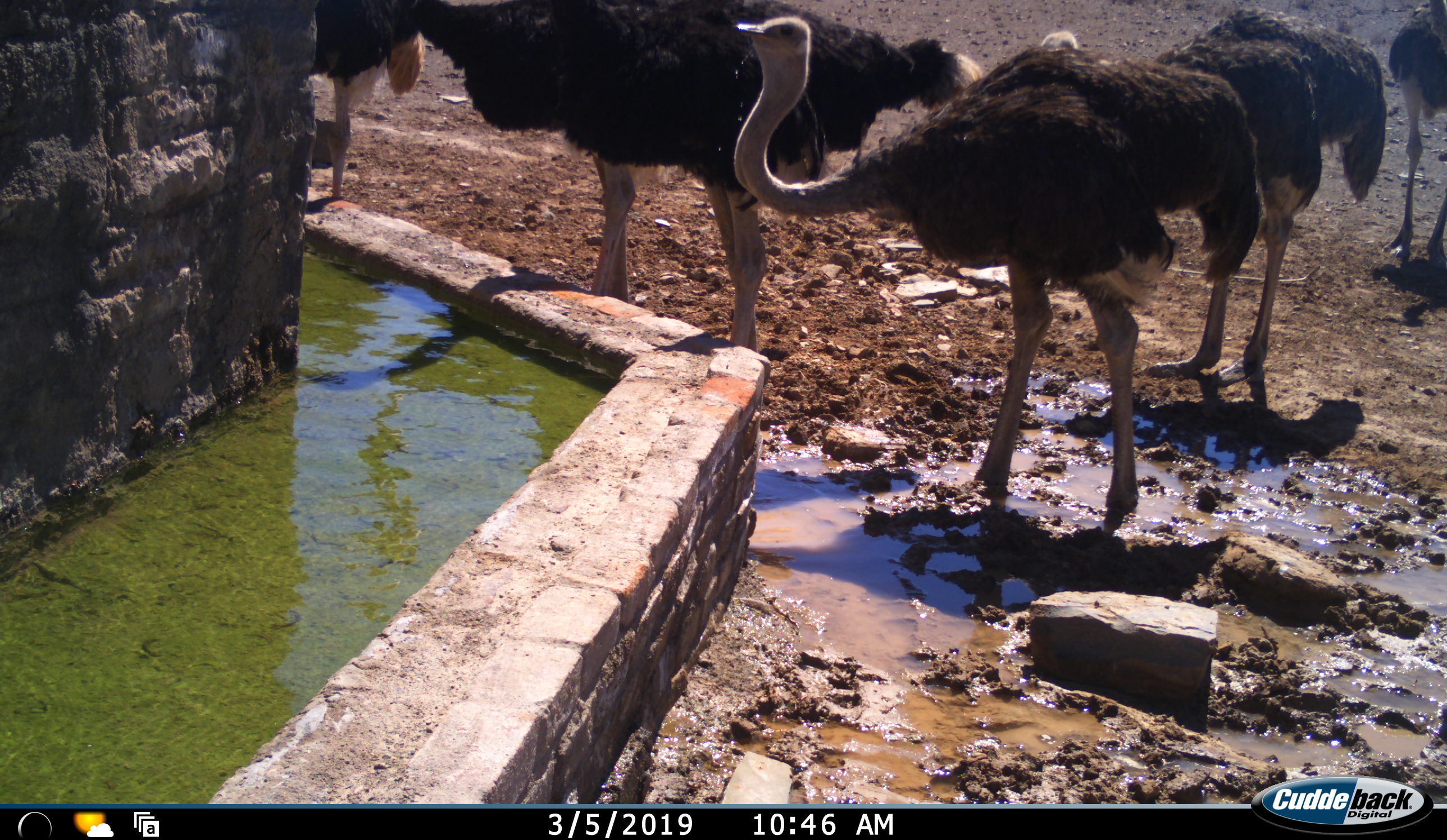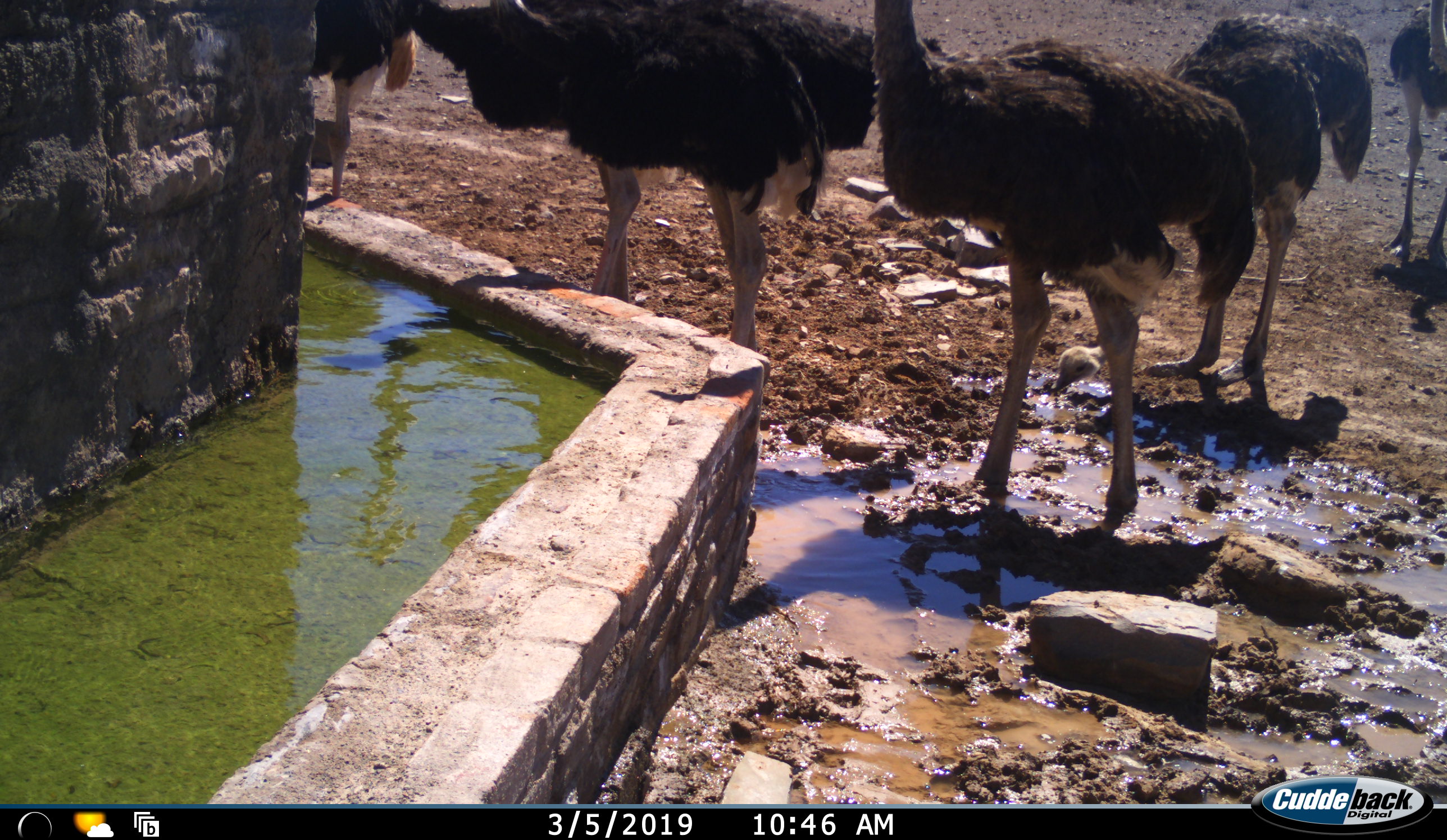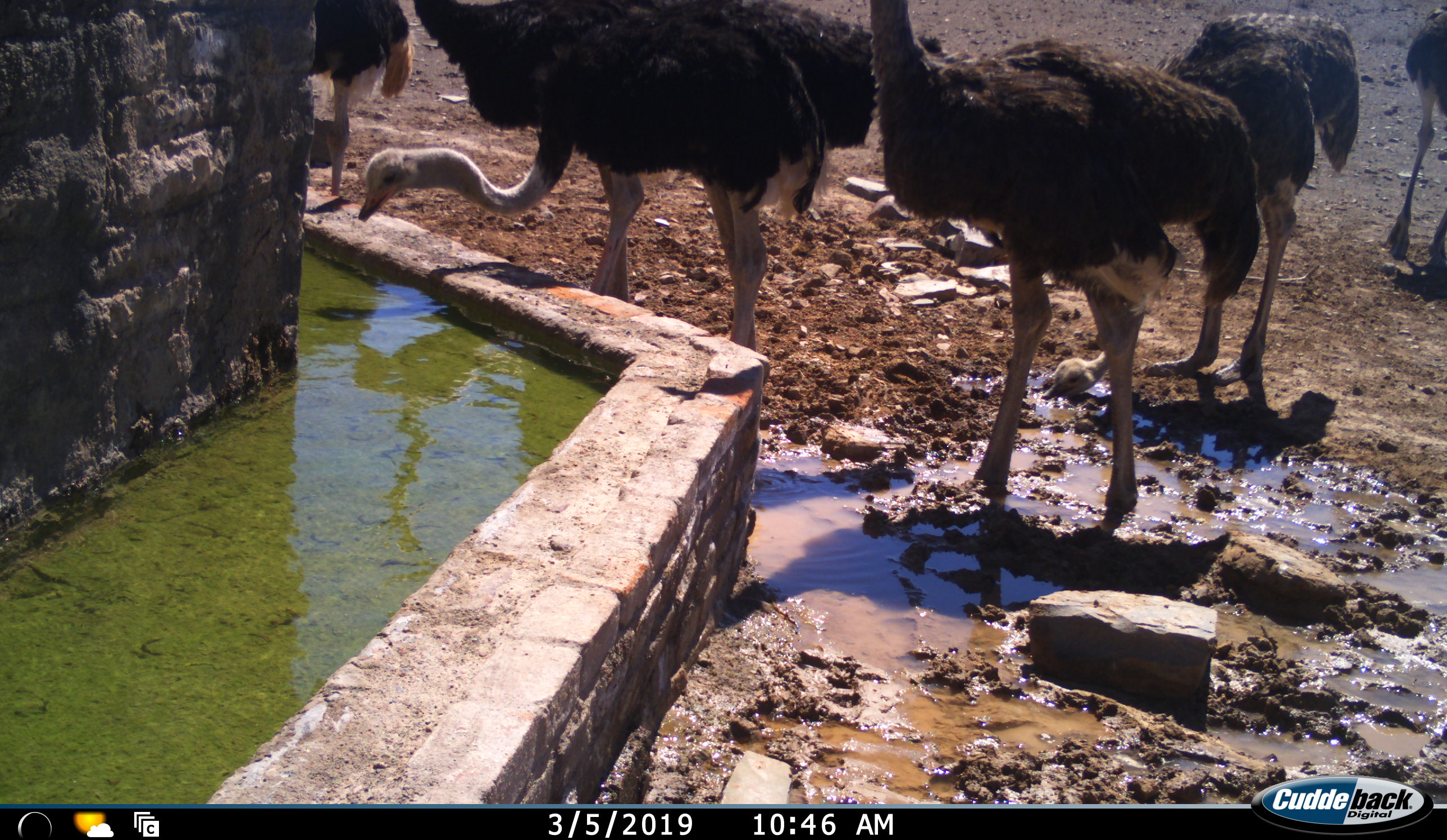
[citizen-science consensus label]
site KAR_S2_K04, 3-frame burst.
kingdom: Animalia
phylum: Chordata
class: Aves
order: Struthioniformes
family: Struthionidae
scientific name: Struthionidae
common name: ostrich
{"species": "ostrich (Struthionidae)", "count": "6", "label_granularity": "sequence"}